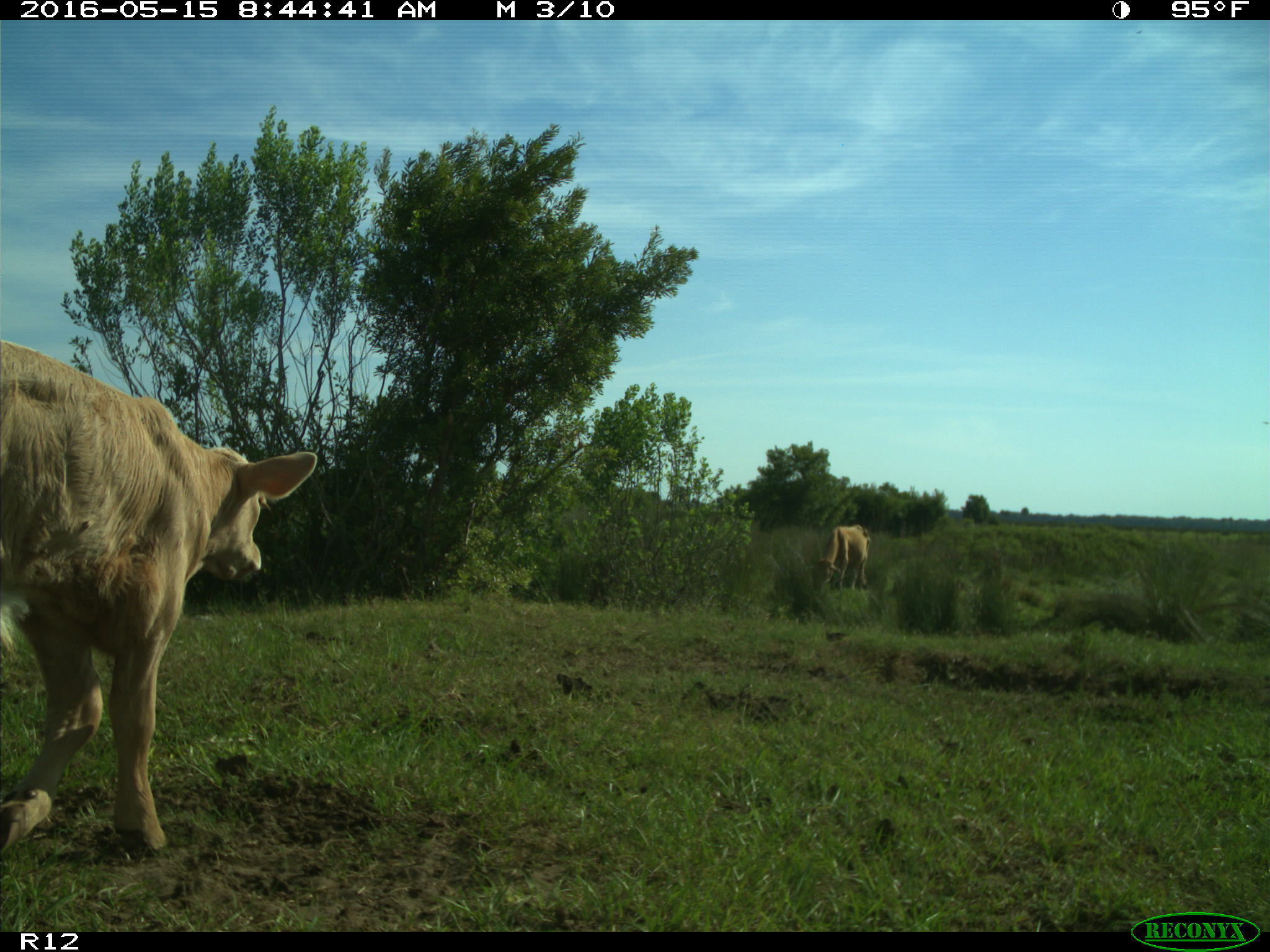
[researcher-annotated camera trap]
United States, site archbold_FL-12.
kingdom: Animalia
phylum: Chordata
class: Mammalia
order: Artiodactyla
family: Bovidae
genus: Bos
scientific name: Bos taurus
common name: domestic cow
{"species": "Bos taurus (domestic cow)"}